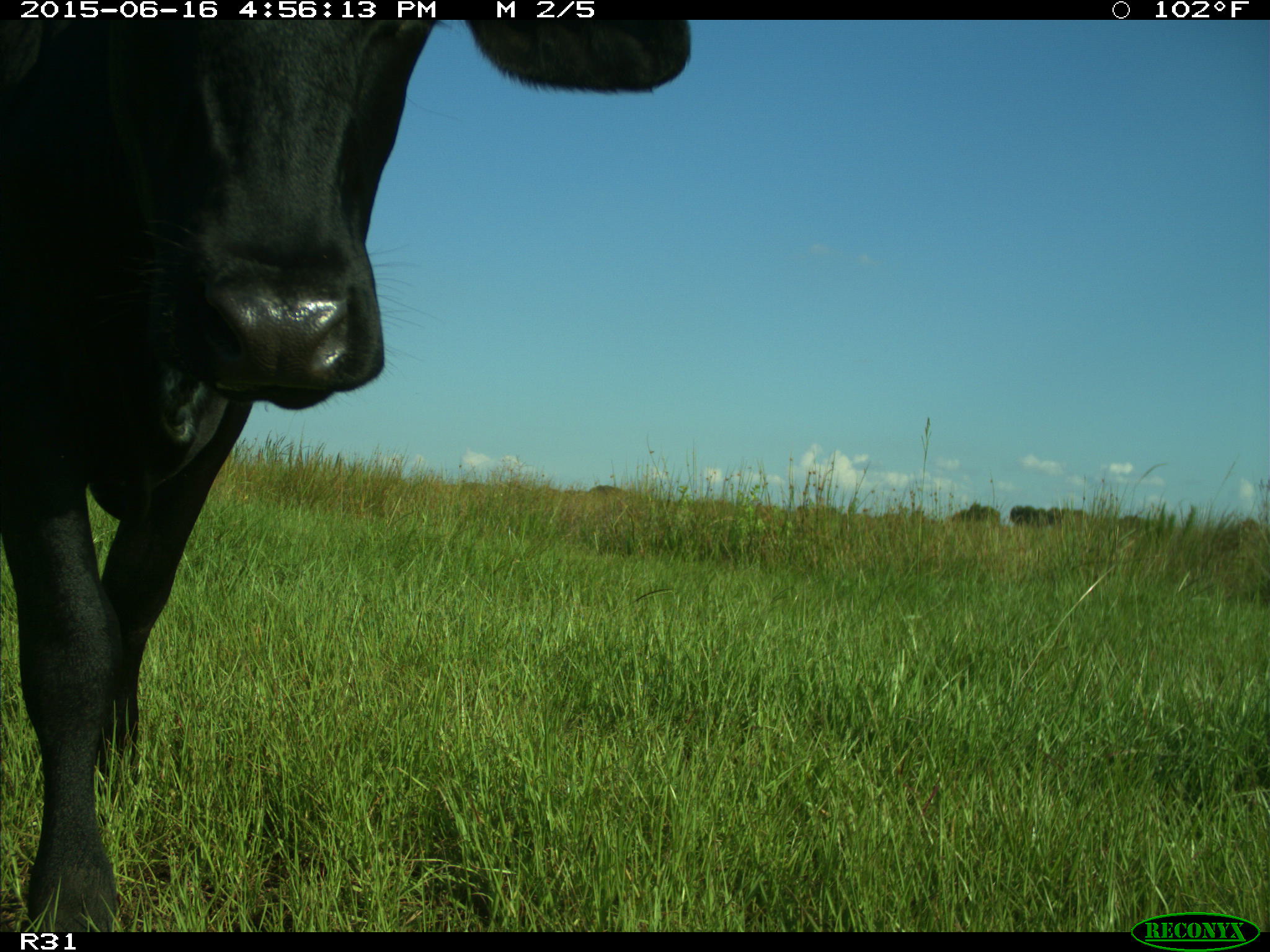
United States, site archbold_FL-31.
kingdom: Animalia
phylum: Chordata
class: Mammalia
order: Artiodactyla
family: Bovidae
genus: Bos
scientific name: Bos taurus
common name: domestic cow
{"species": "Bos taurus (domestic cow)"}